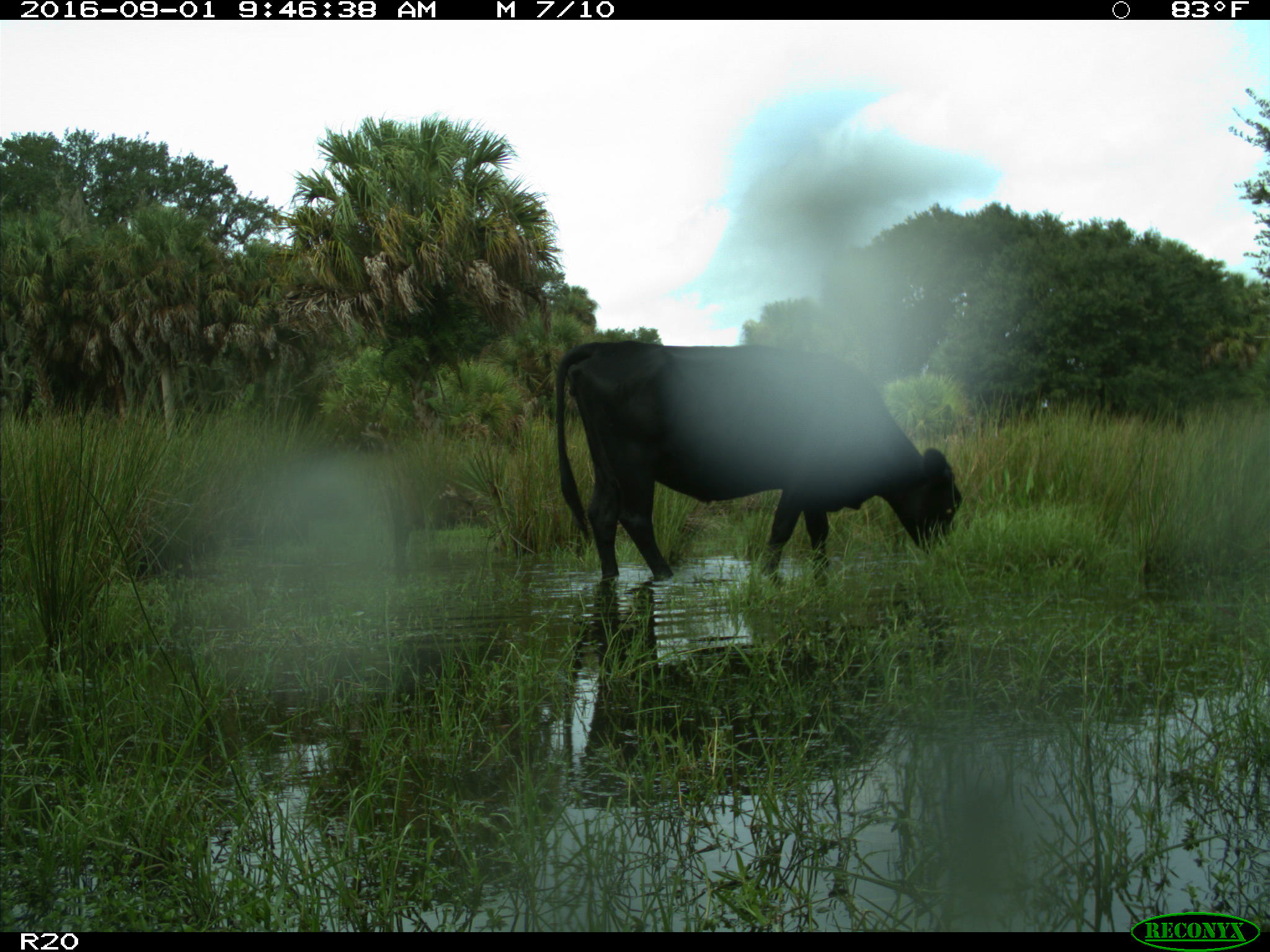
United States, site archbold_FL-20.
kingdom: Animalia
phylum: Chordata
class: Mammalia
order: Artiodactyla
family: Bovidae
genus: Bos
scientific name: Bos taurus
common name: domestic cow